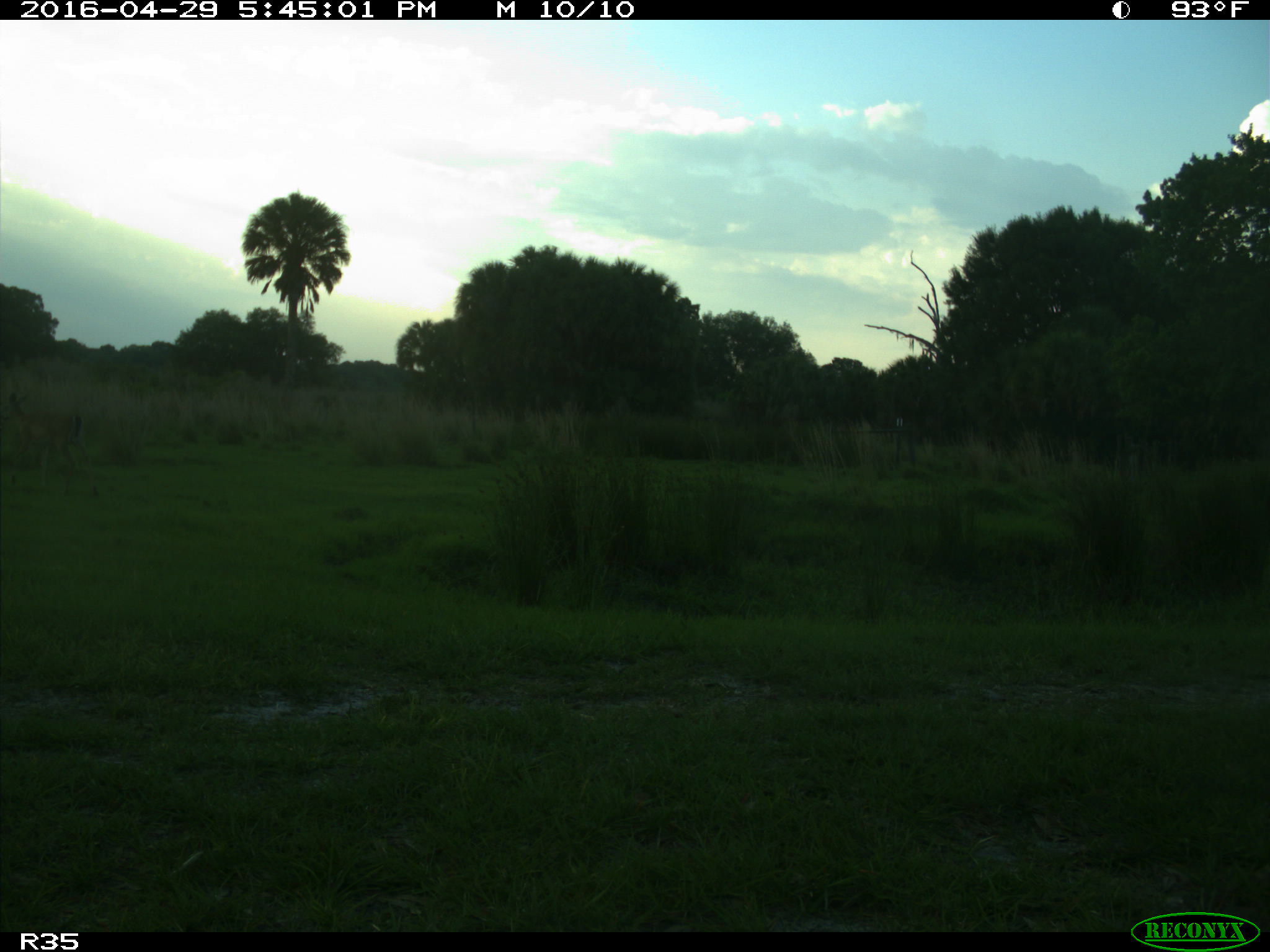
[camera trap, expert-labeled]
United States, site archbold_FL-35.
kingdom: Animalia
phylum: Chordata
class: Mammalia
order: Artiodactyla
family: Cervidae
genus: Odocoileus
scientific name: Odocoileus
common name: deer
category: unidentified deer